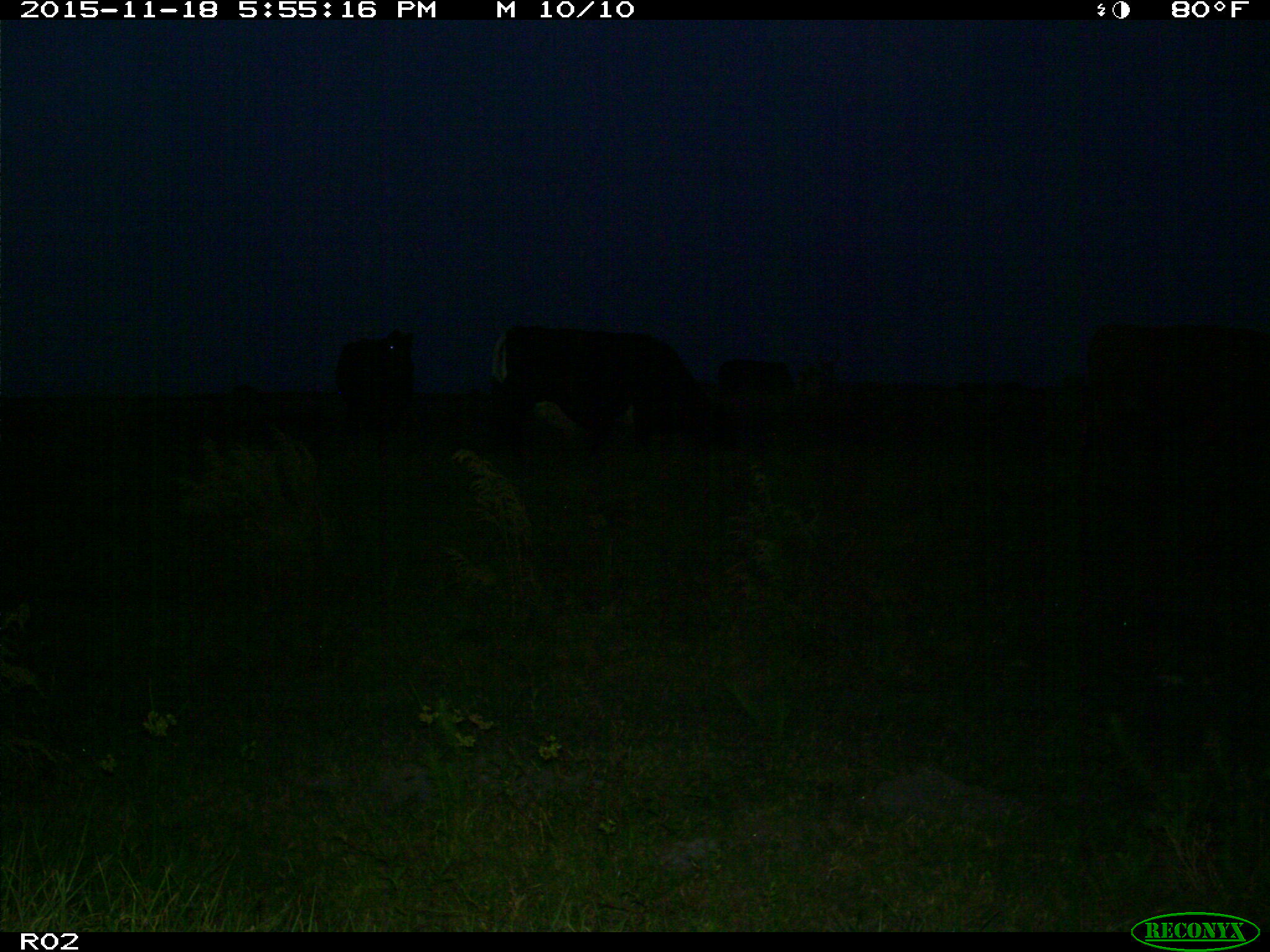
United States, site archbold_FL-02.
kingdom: Animalia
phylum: Chordata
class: Mammalia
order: Artiodactyla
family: Bovidae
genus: Bos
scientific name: Bos taurus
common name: domestic cow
Bos taurus (domestic cow).